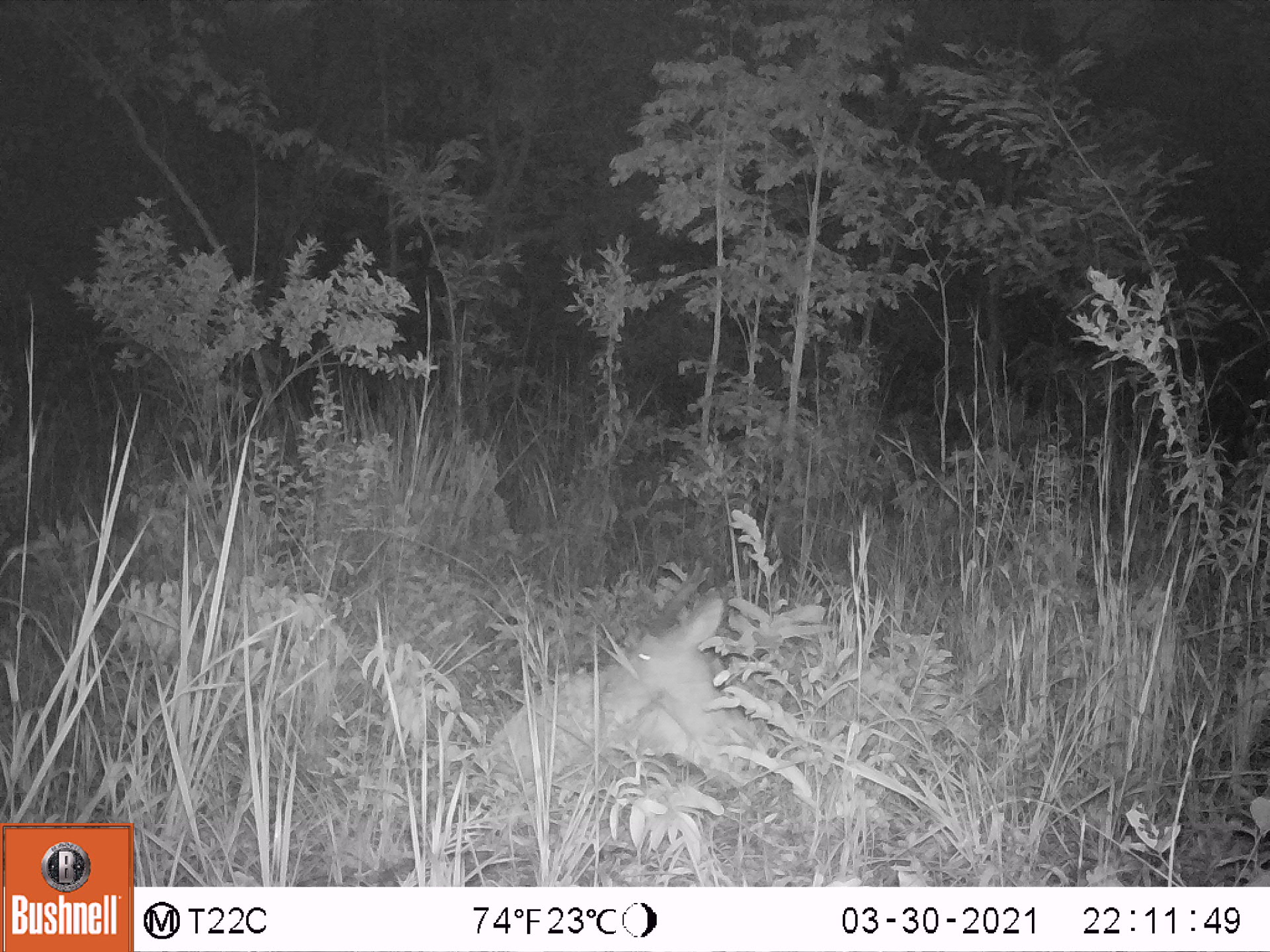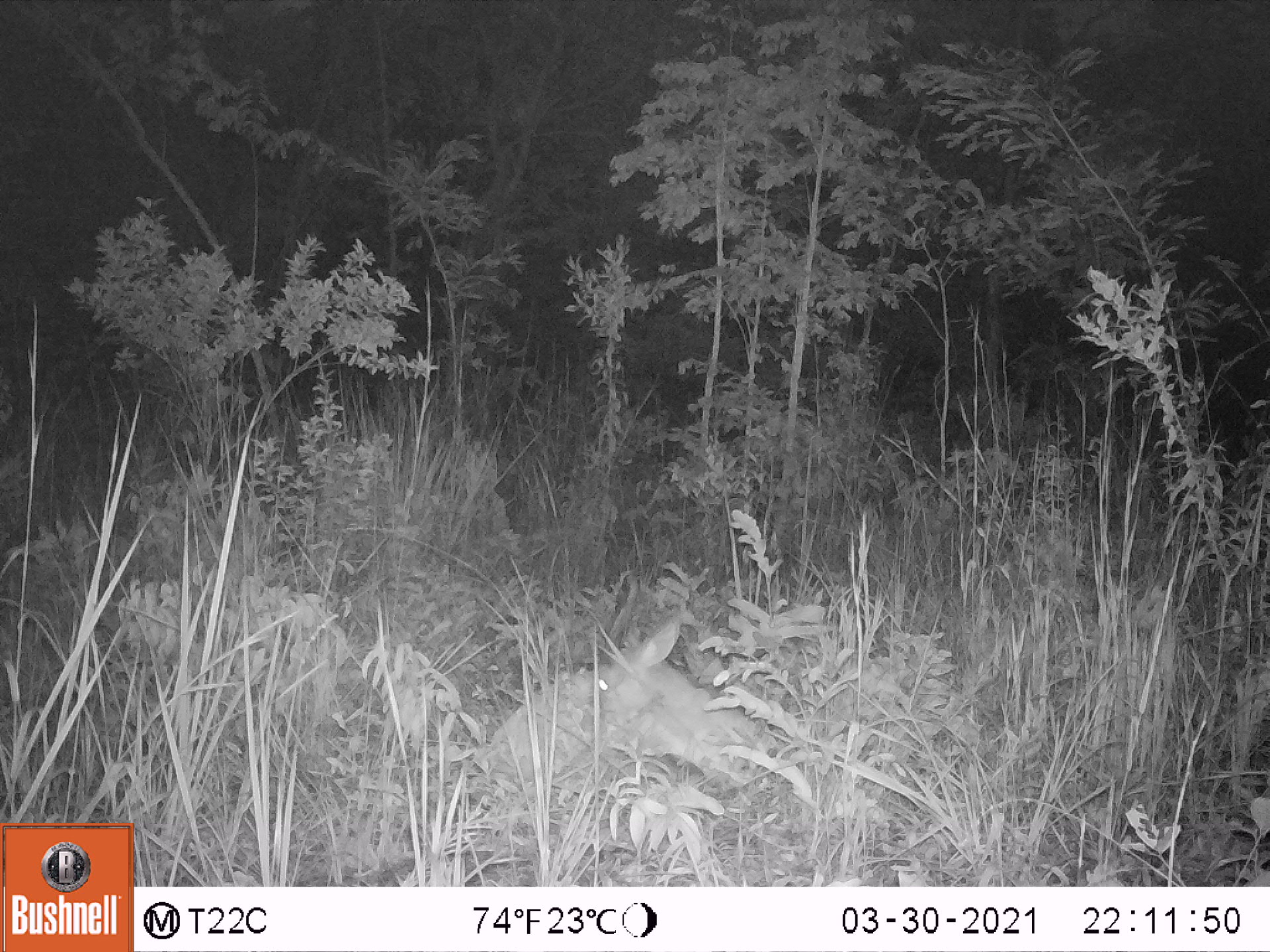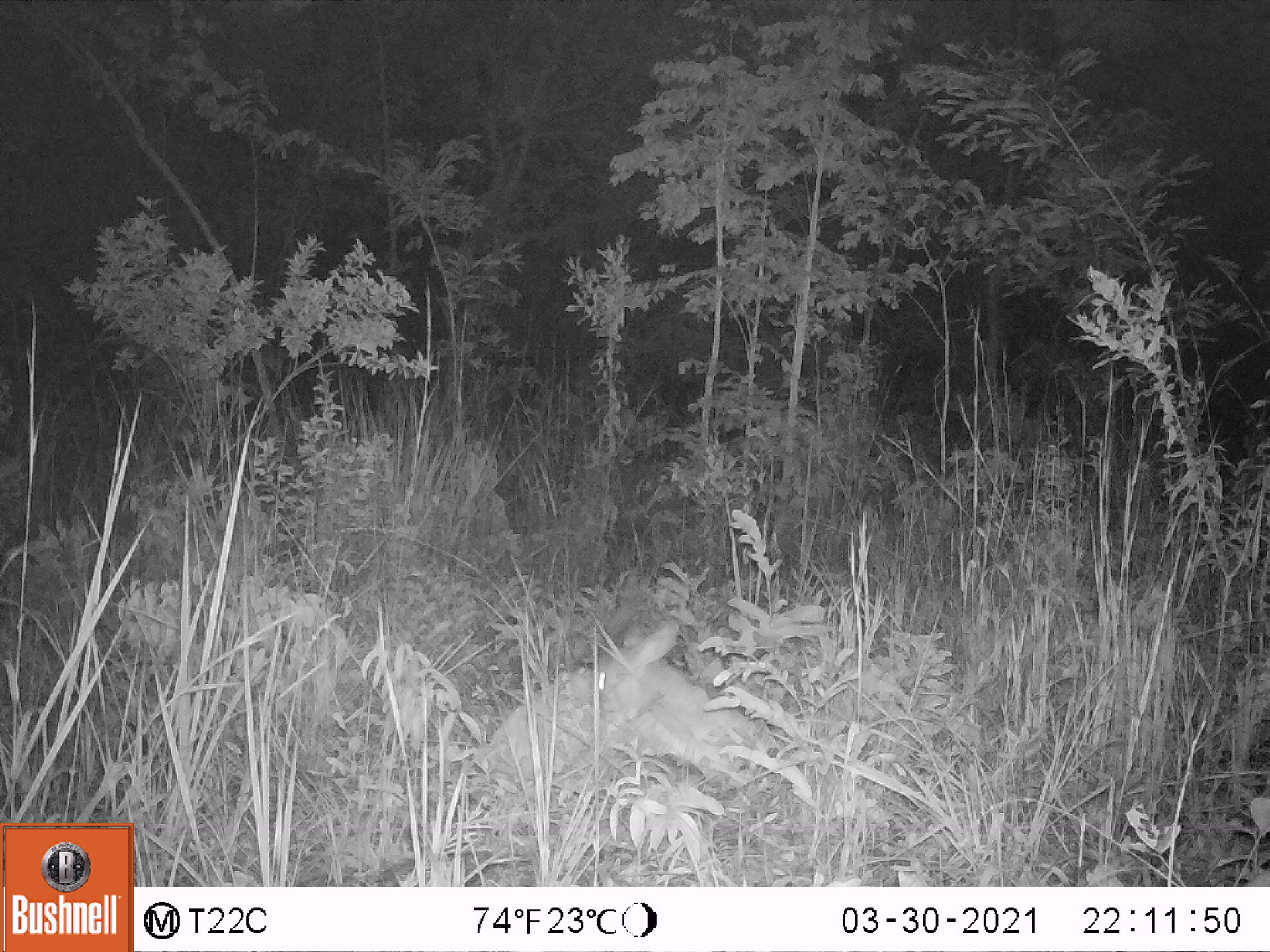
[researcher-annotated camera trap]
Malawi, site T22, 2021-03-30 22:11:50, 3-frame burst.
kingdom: Animalia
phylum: Chordata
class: Mammalia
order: Artiodactyla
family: Bovidae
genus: Tragelaphus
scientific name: Tragelaphus sylvaticus sylvaticus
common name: cape bushbuck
Cape bushbuck (Tragelaphus sylvaticus sylvaticus), count 1.